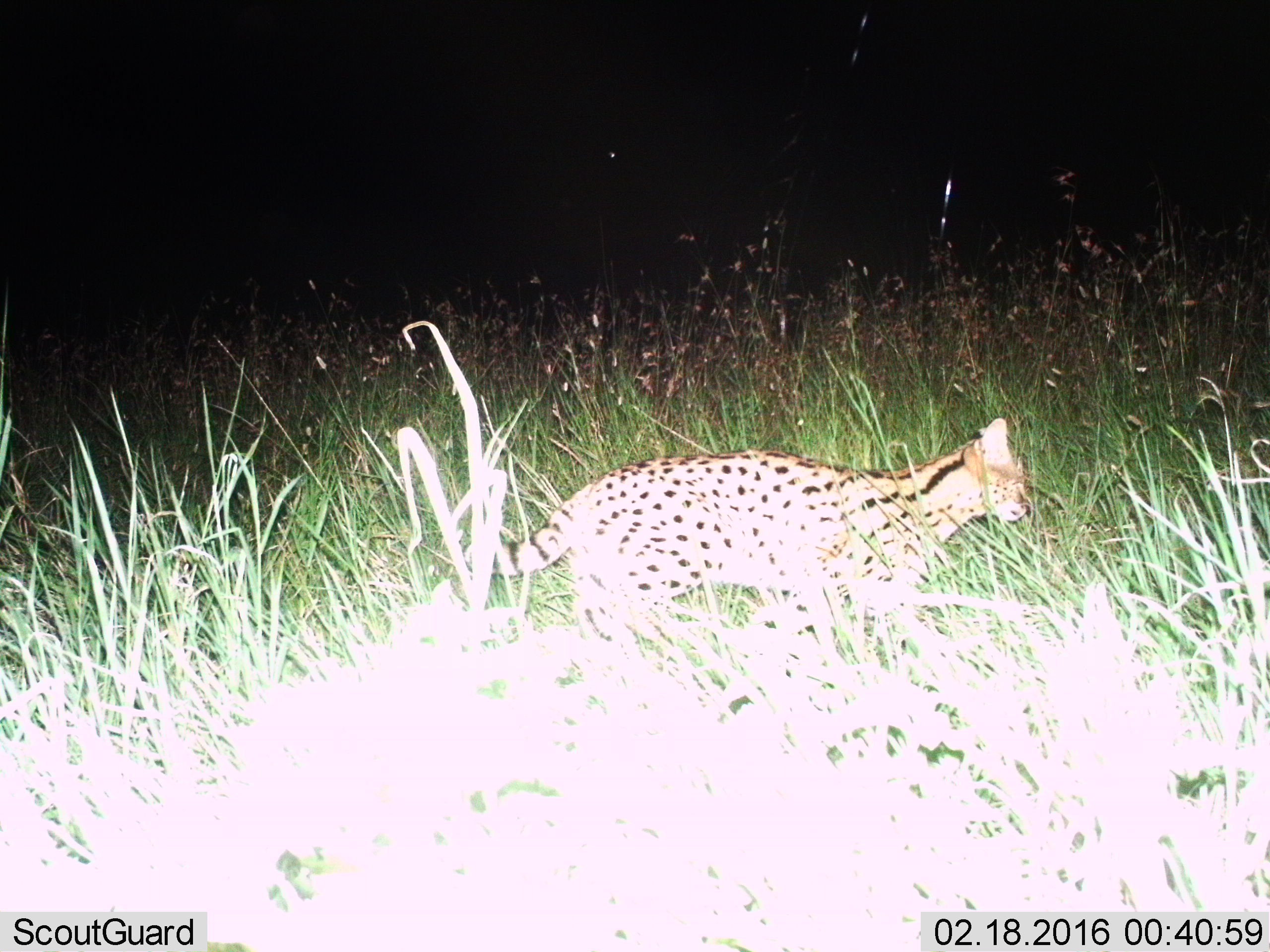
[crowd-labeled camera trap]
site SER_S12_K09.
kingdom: Animalia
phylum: Chordata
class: Mammalia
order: Carnivora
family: Felidae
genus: Leptailurus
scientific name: Leptailurus serval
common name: serval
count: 1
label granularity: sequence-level